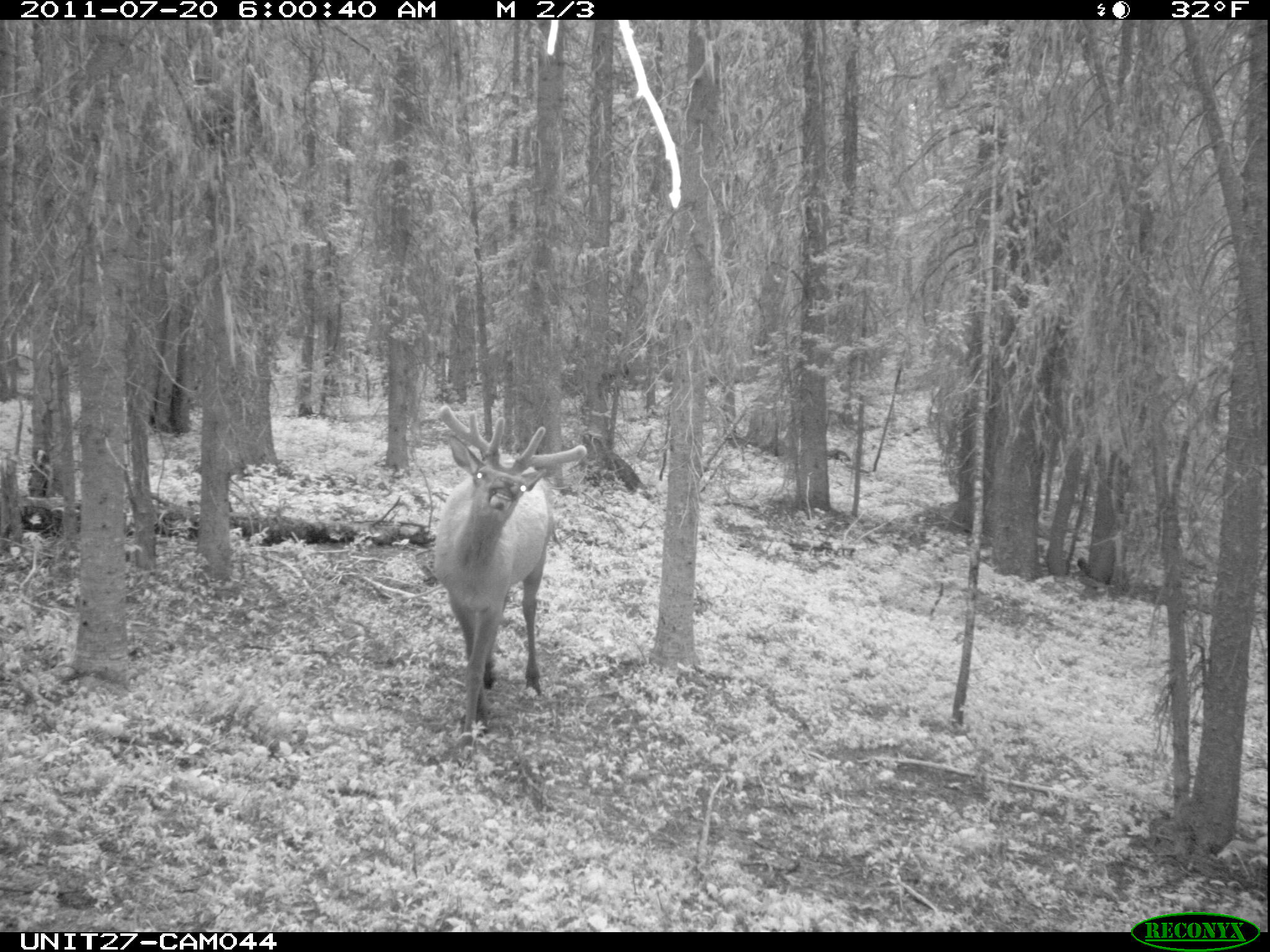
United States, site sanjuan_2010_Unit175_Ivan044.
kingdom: Animalia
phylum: Chordata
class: Mammalia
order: Artiodactyla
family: Cervidae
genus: Cervus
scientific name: Cervus elaphus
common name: red deer